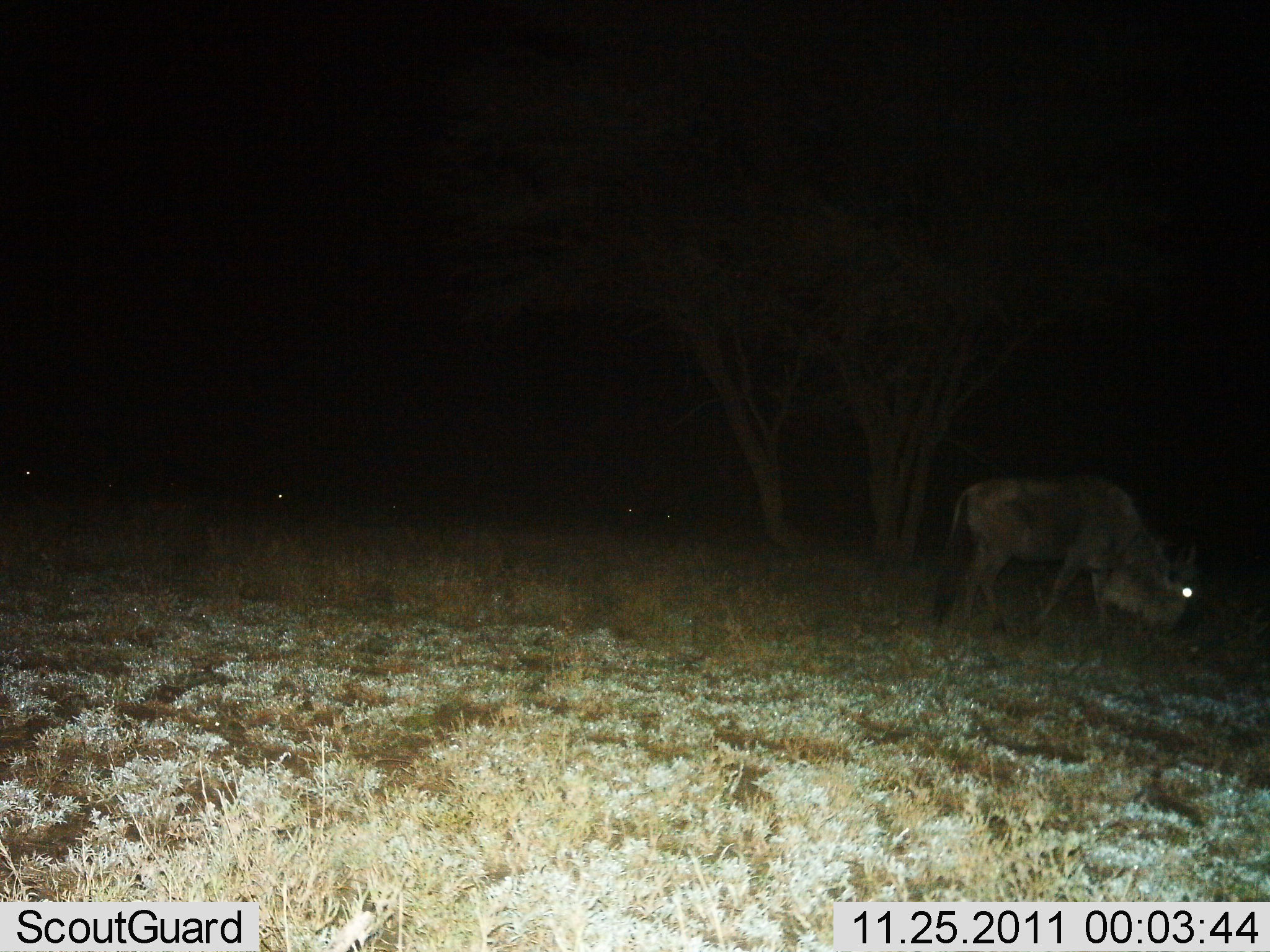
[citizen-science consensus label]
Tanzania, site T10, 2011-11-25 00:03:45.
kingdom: Animalia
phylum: Chordata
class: Mammalia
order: Artiodactyla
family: Bovidae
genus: Connochaetes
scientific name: Connochaetes taurinus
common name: blue wildebeest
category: wildebeest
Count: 1.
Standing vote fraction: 58%.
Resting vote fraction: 0%.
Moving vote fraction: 25%.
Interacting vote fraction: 0%.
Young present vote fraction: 0%.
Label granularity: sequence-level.